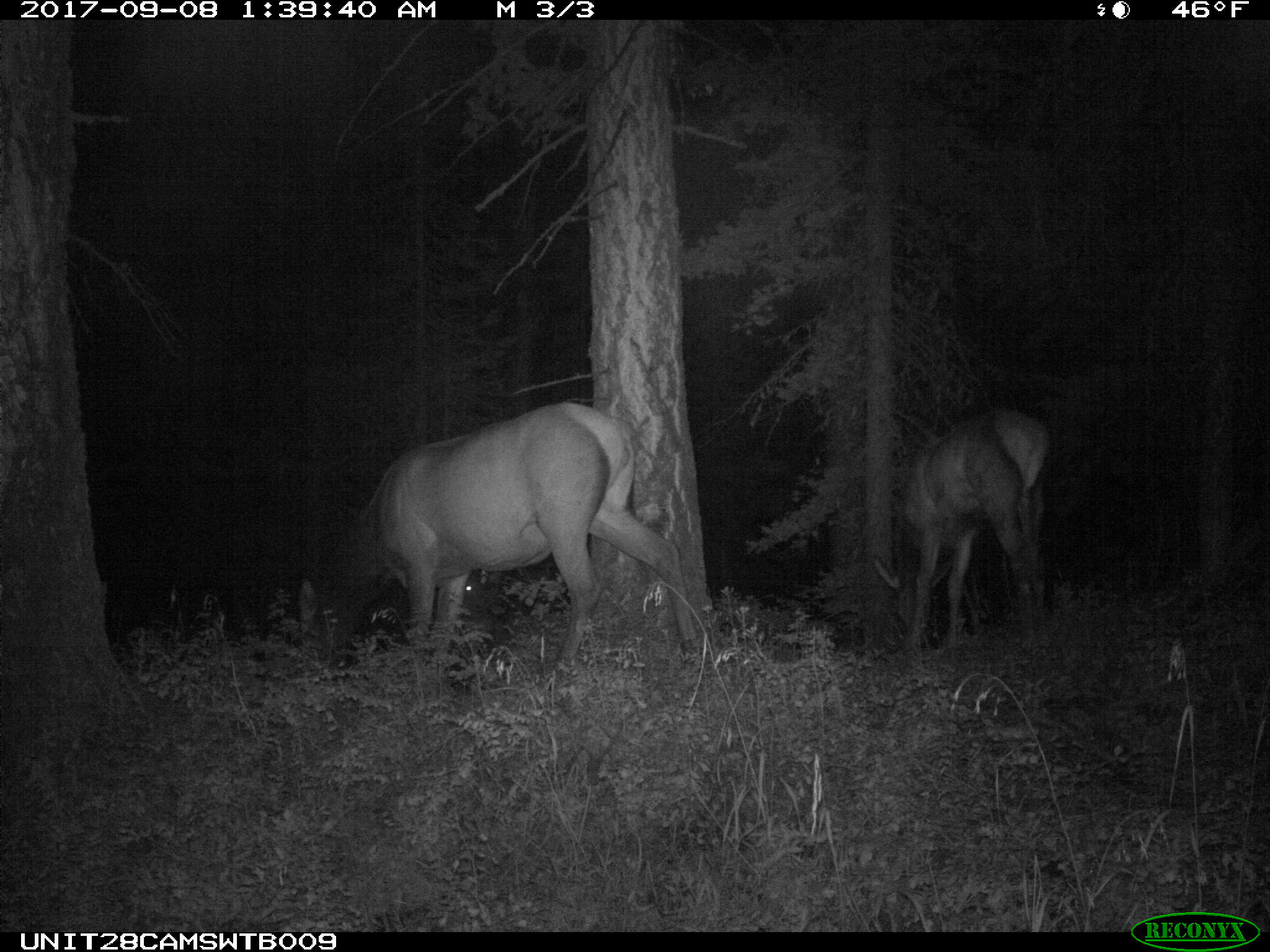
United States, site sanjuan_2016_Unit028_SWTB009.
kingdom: Animalia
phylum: Chordata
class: Mammalia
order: Artiodactyla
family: Cervidae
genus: Cervus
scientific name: Cervus elaphus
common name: red deer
Cervus elaphus (red deer).